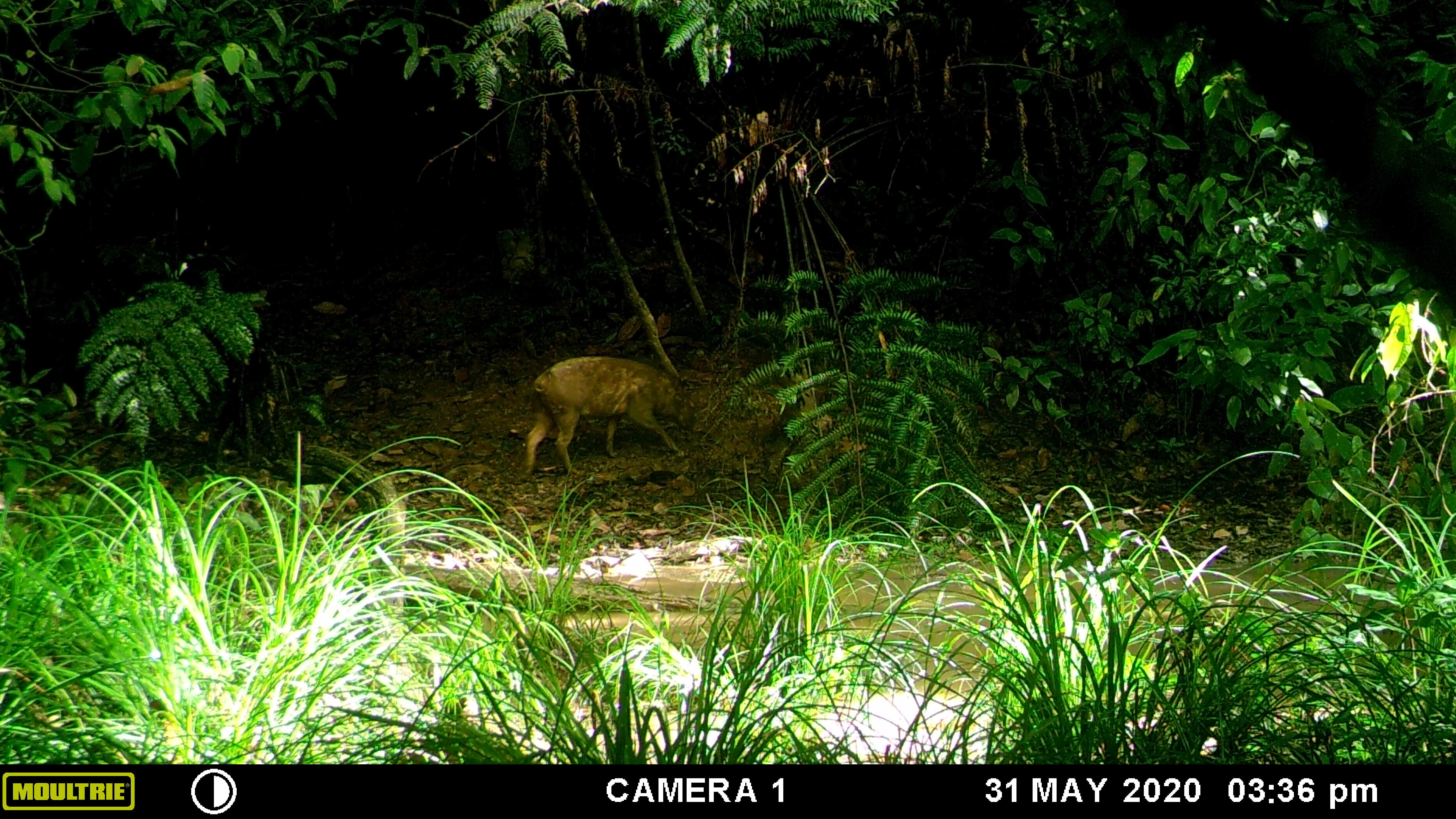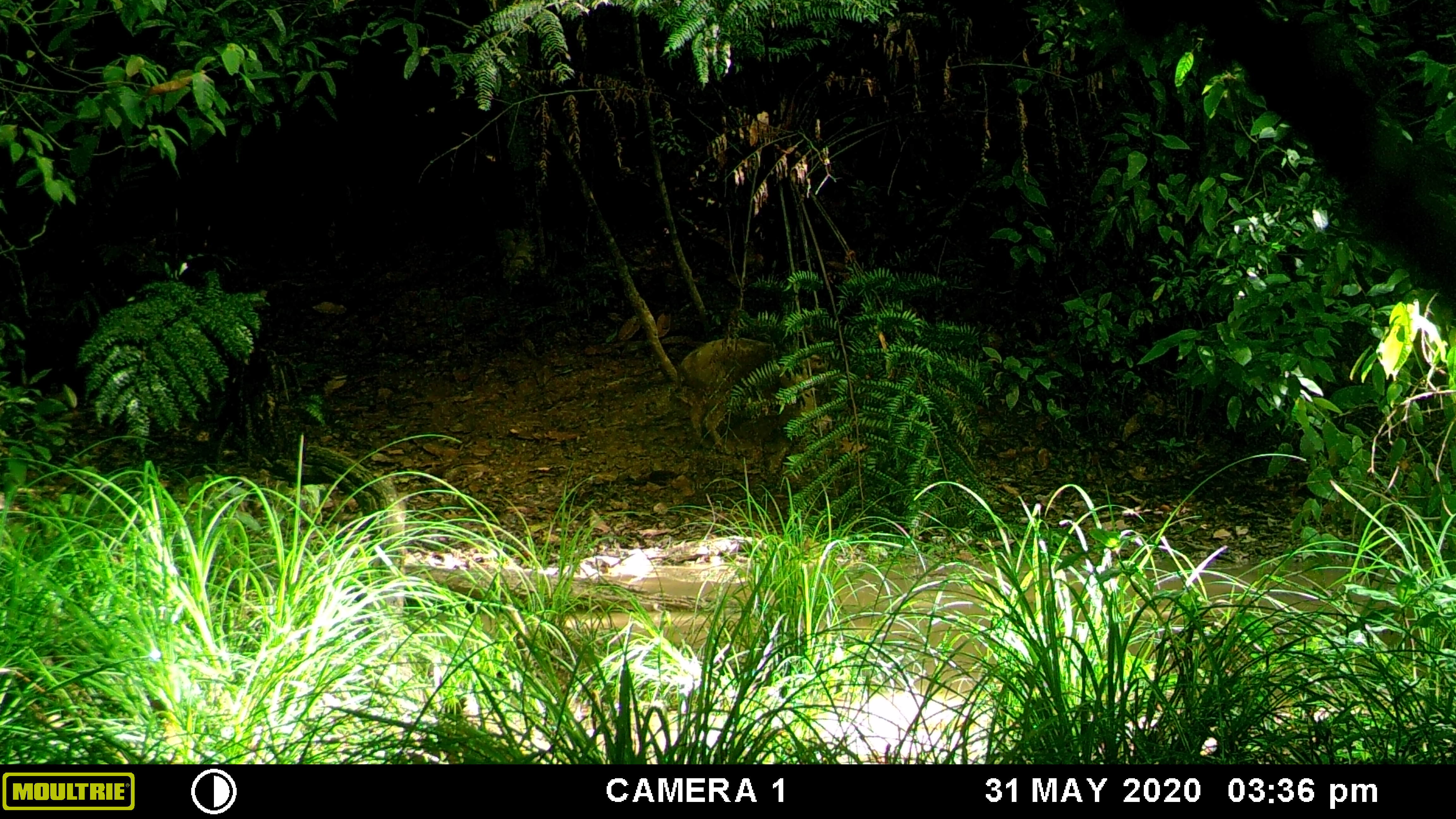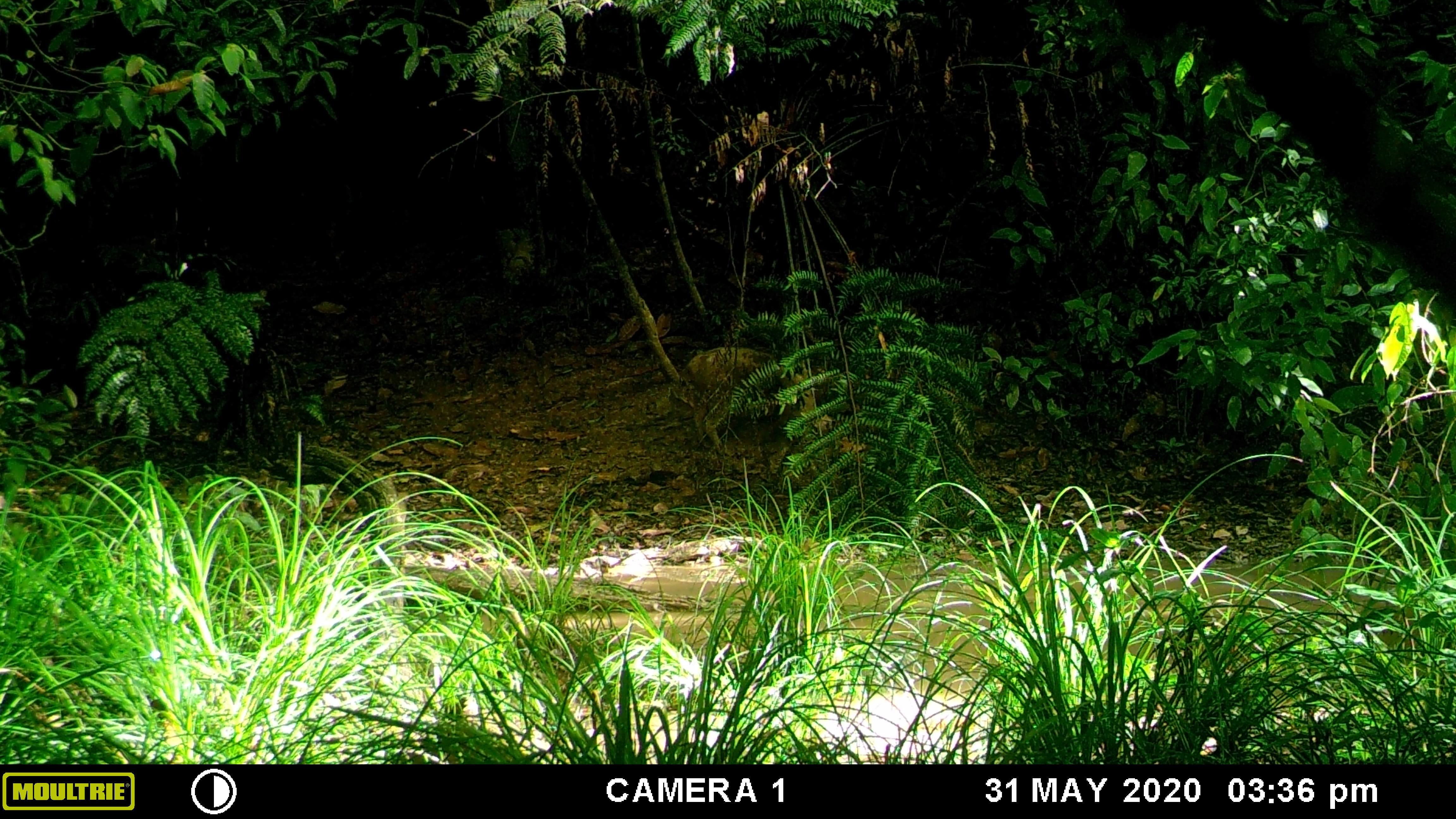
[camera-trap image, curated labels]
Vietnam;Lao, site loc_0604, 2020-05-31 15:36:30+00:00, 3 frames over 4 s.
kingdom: Animalia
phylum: Chordata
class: Mammalia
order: Artiodactyla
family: Suidae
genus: Sus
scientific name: Sus scrofa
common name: eurasian wild pig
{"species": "eurasian wild pig (Sus scrofa)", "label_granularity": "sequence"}